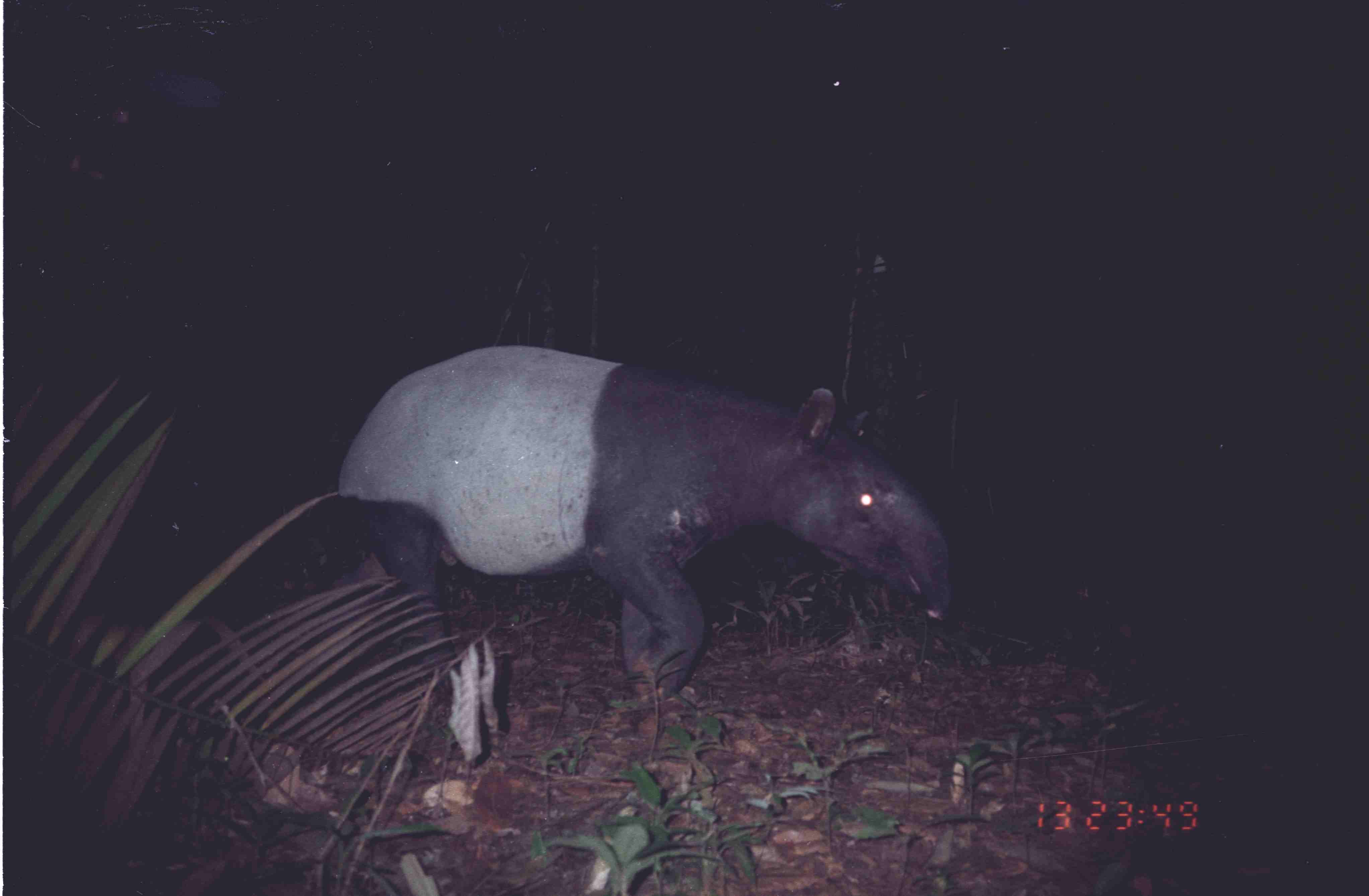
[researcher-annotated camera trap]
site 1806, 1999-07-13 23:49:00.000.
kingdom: Animalia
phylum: Chordata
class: Mammalia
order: Perissodactyla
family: Tapiridae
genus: Tapirus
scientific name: Tapirus indicus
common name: malayan tapir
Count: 1.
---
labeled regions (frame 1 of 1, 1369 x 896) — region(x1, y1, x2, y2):
tapirus indicus: region(334, 345, 951, 702)